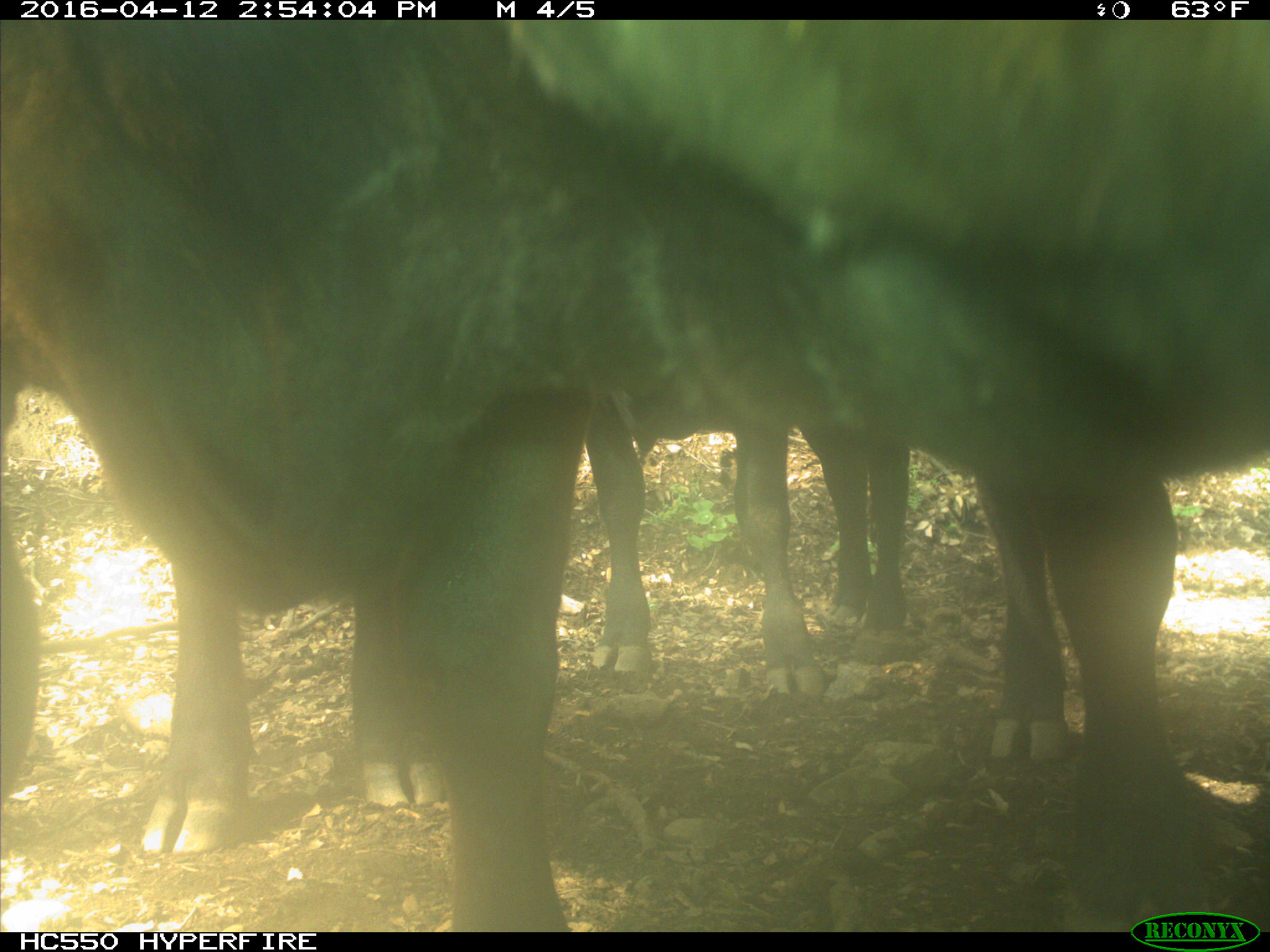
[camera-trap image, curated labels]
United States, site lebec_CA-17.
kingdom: Animalia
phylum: Chordata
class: Mammalia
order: Artiodactyla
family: Bovidae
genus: Bos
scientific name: Bos taurus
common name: domestic cow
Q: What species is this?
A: Bos taurus (domestic cow).